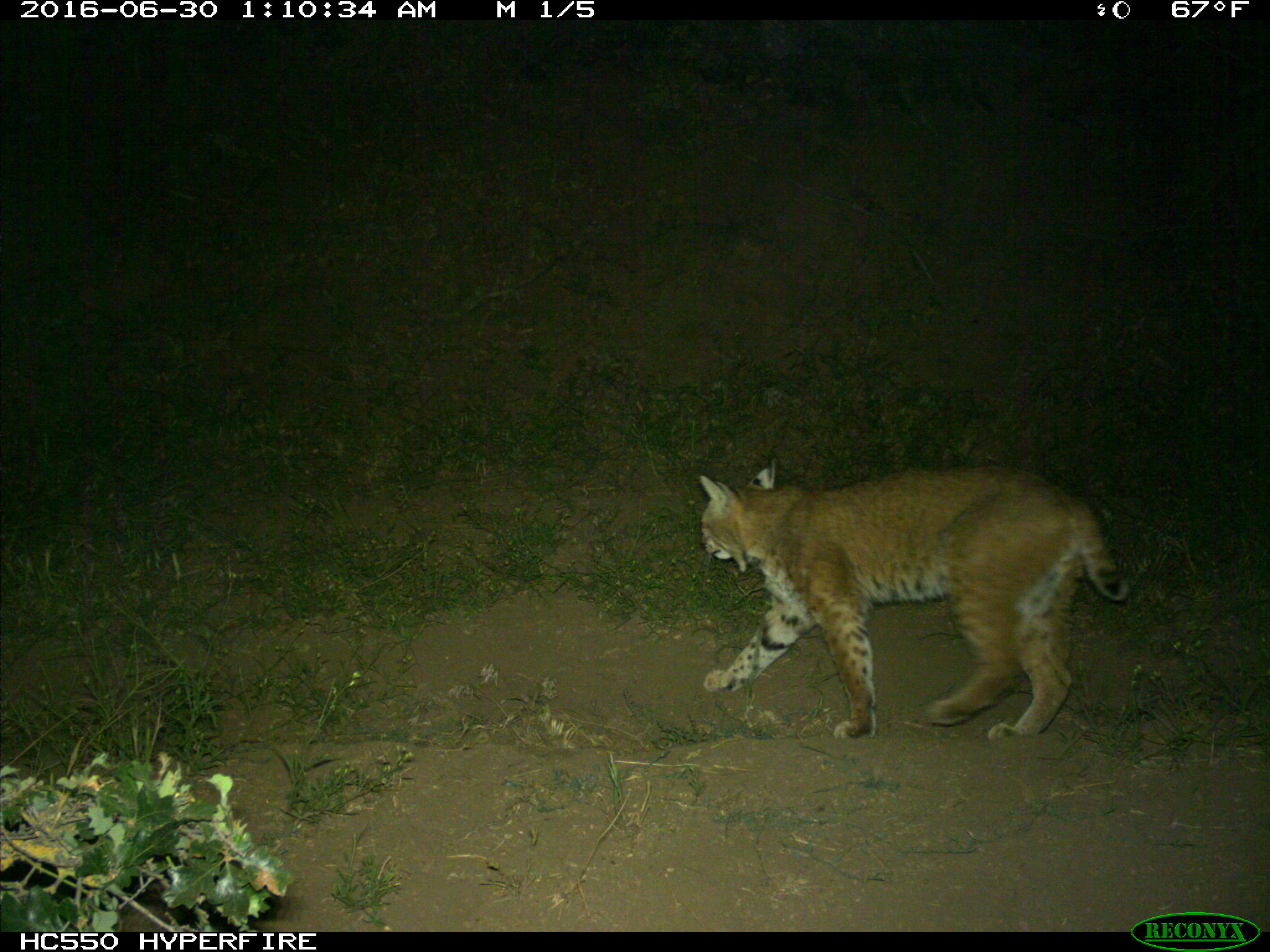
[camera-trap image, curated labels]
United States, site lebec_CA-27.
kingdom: Animalia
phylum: Chordata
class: Mammalia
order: Carnivora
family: Felidae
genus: Lynx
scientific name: Lynx rufus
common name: bobcat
Lynx rufus (bobcat).